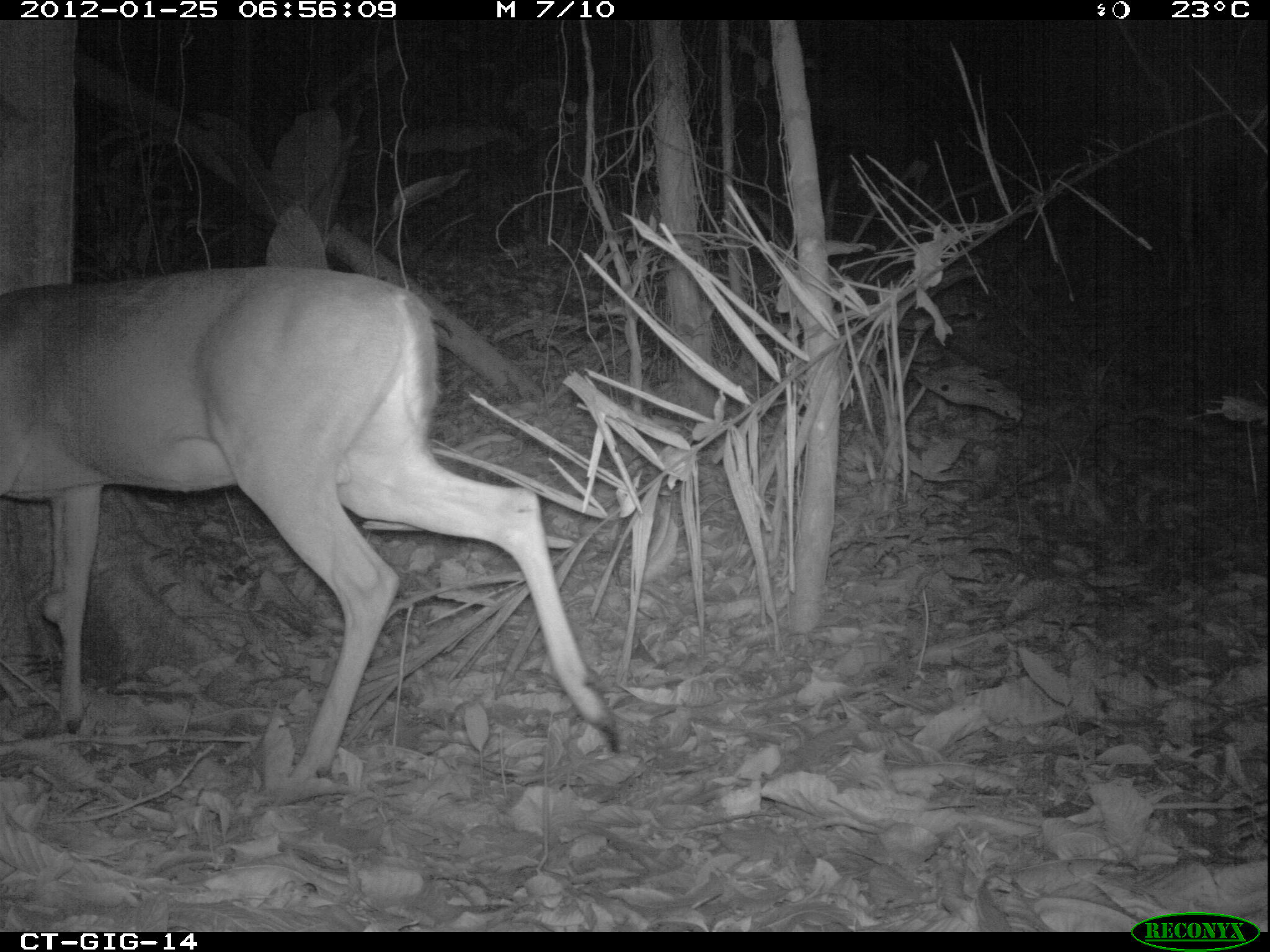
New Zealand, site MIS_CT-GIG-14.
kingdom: Animalia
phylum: Chordata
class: Mammalia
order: Artiodactyla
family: Cervidae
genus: Odocoileus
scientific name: Odocoileus virginianus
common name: white-tailed deer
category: white tailed deer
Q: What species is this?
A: White tailed deer (white-tailed deer) (Odocoileus virginianus).